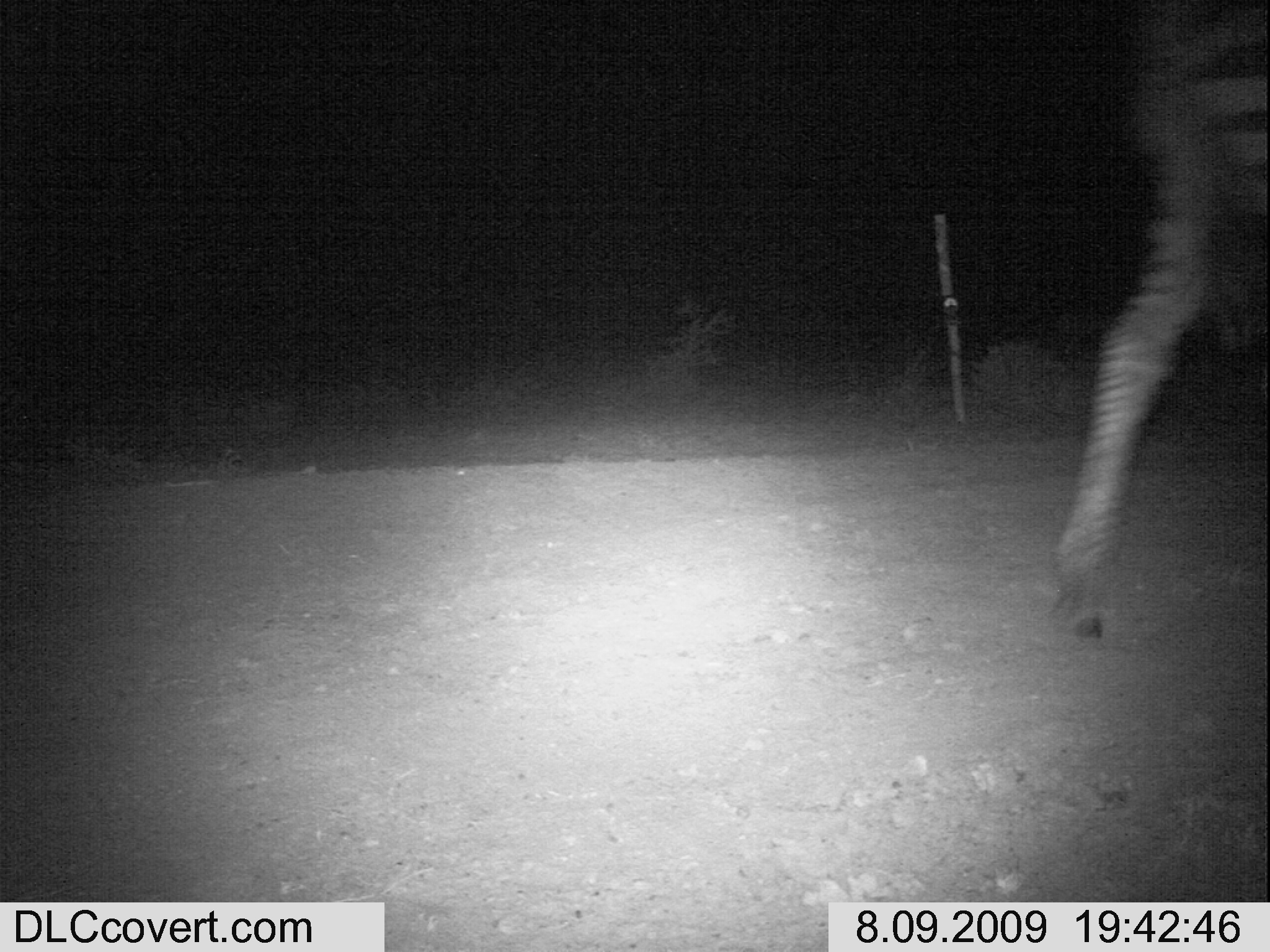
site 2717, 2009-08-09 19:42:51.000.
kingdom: Animalia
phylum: Chordata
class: Mammalia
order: Perissodactyla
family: Equidae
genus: Equus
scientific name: Equus quagga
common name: plains zebra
Equus quagga (plains zebra), count 1.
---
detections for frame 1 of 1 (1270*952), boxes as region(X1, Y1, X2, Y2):
equus quagga: region(1048, 0, 1270, 645)